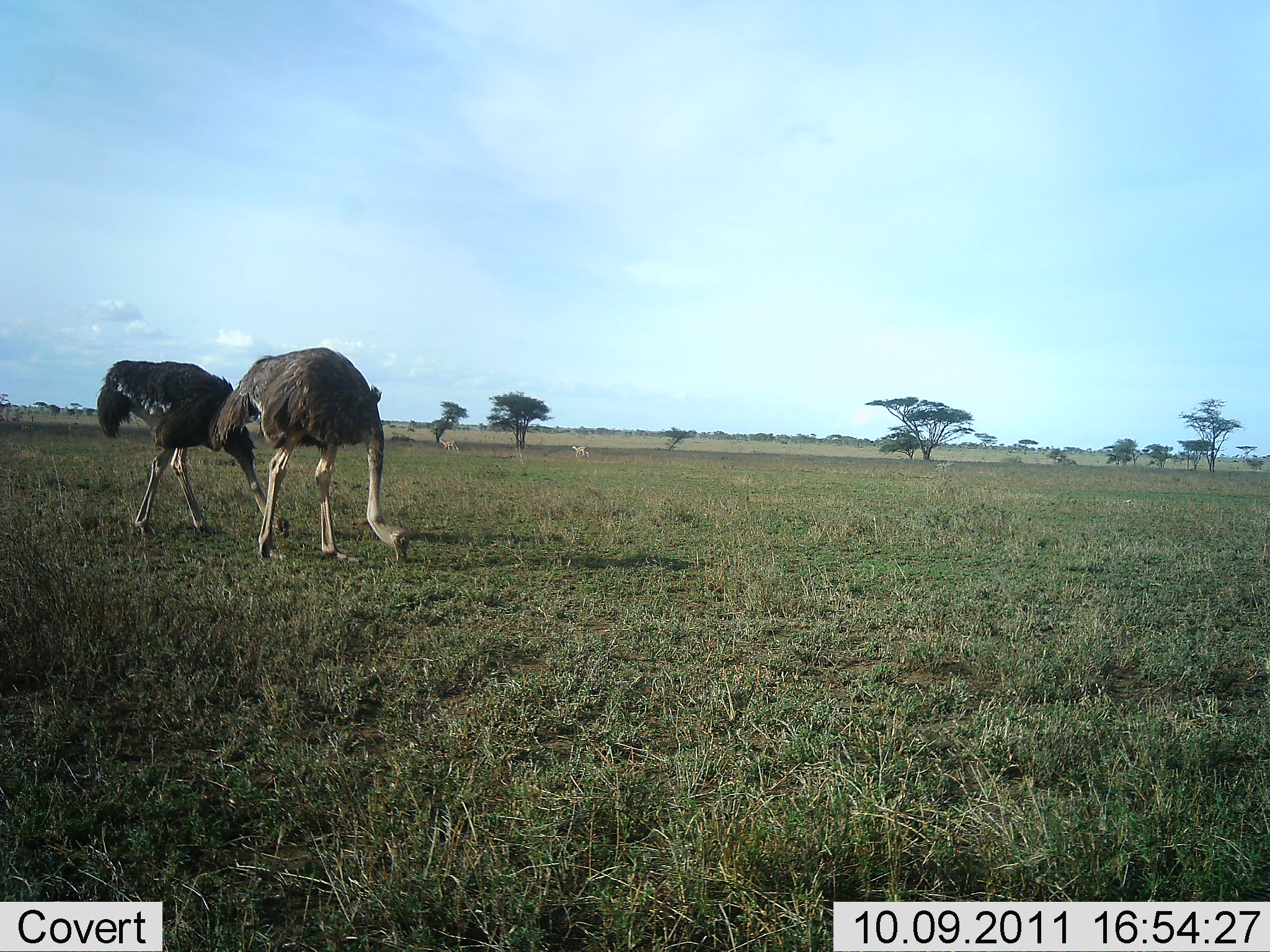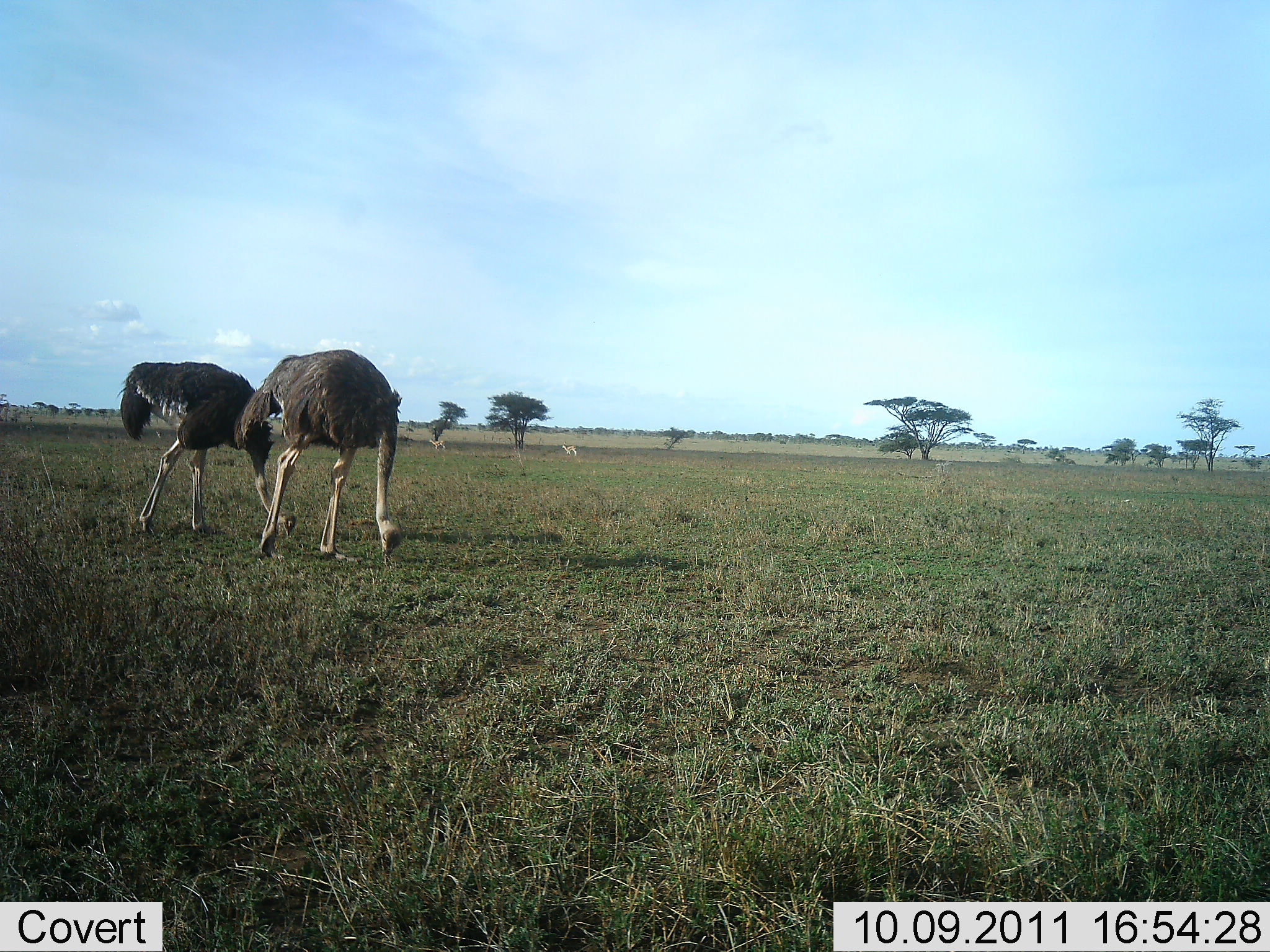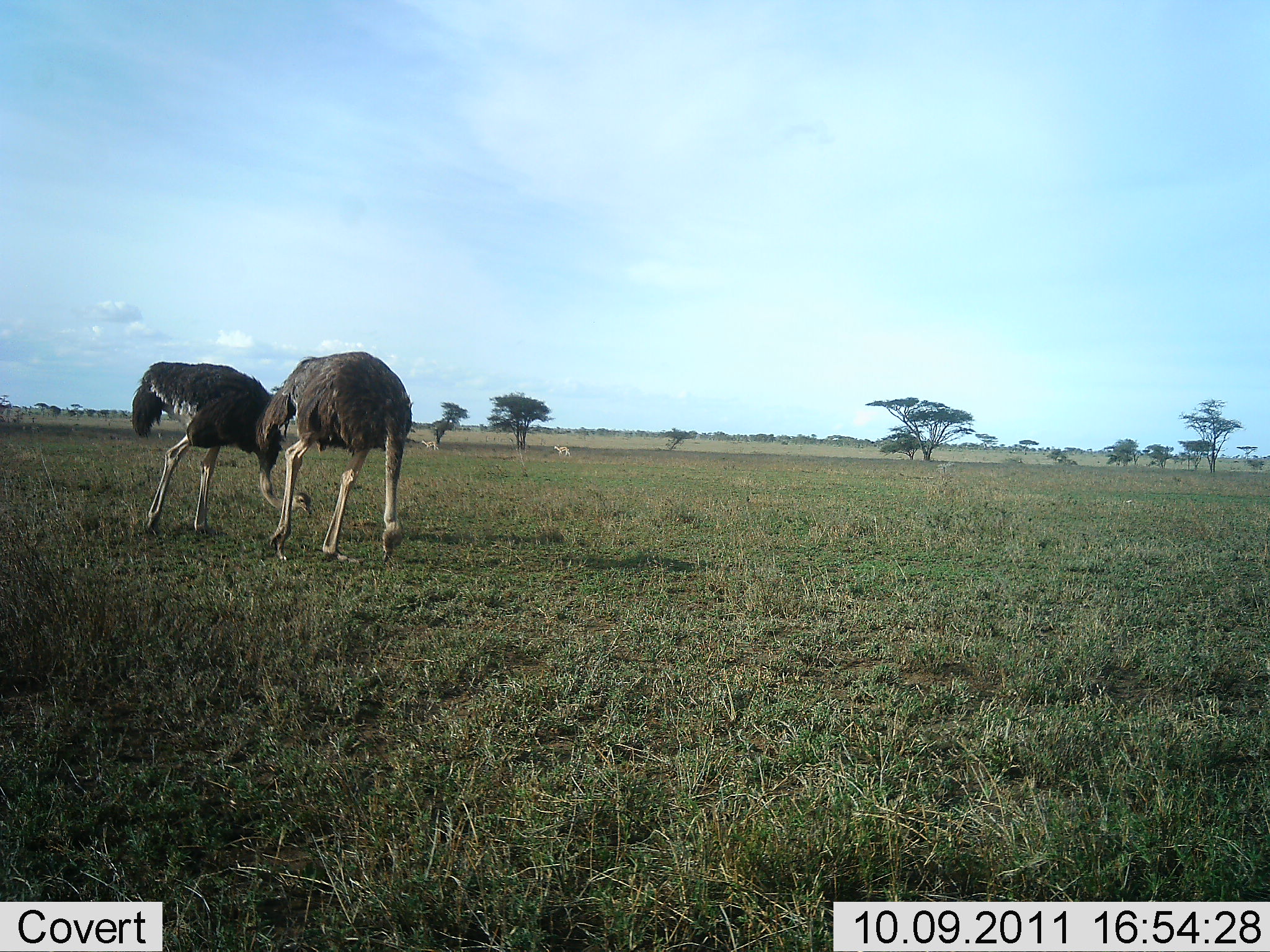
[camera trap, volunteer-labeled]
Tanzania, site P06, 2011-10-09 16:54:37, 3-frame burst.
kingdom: Animalia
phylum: Chordata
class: Aves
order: Struthioniformes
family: Struthionidae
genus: Struthio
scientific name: Struthio camelus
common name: ostrich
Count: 2.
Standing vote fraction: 20%.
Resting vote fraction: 0%.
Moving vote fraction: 4%.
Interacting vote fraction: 0%.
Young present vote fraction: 0%.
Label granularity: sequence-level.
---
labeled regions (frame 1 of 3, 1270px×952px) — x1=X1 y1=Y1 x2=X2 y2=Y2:
animal: x1=206 y1=347 x2=410 y2=568; x1=96 y1=359 x2=292 y2=543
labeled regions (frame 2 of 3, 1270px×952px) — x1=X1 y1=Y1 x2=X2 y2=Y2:
animal: x1=232 y1=349 x2=403 y2=568; x1=117 y1=360 x2=298 y2=543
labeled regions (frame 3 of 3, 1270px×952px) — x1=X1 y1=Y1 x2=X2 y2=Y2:
animal: x1=252 y1=351 x2=414 y2=566; x1=131 y1=361 x2=313 y2=538